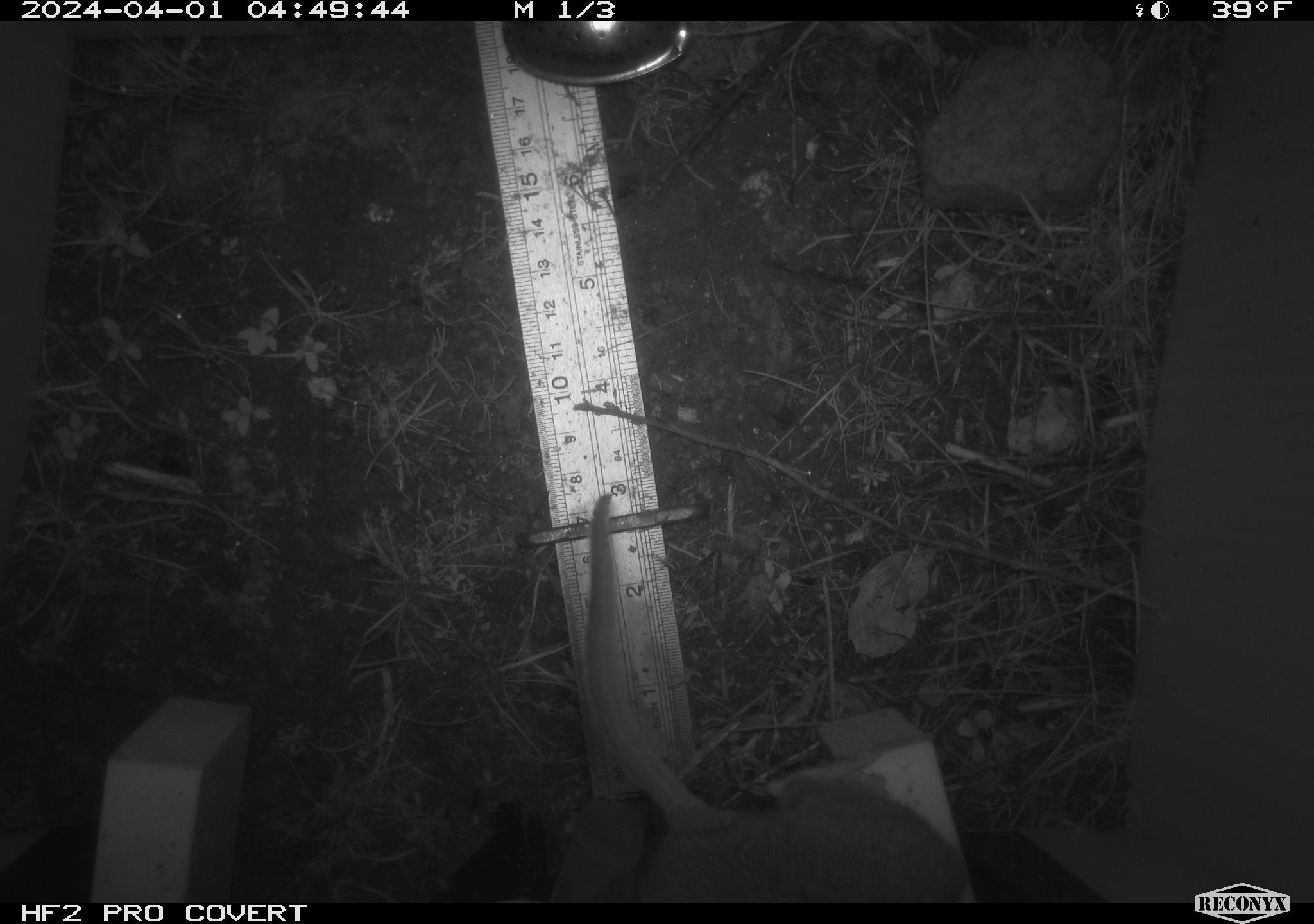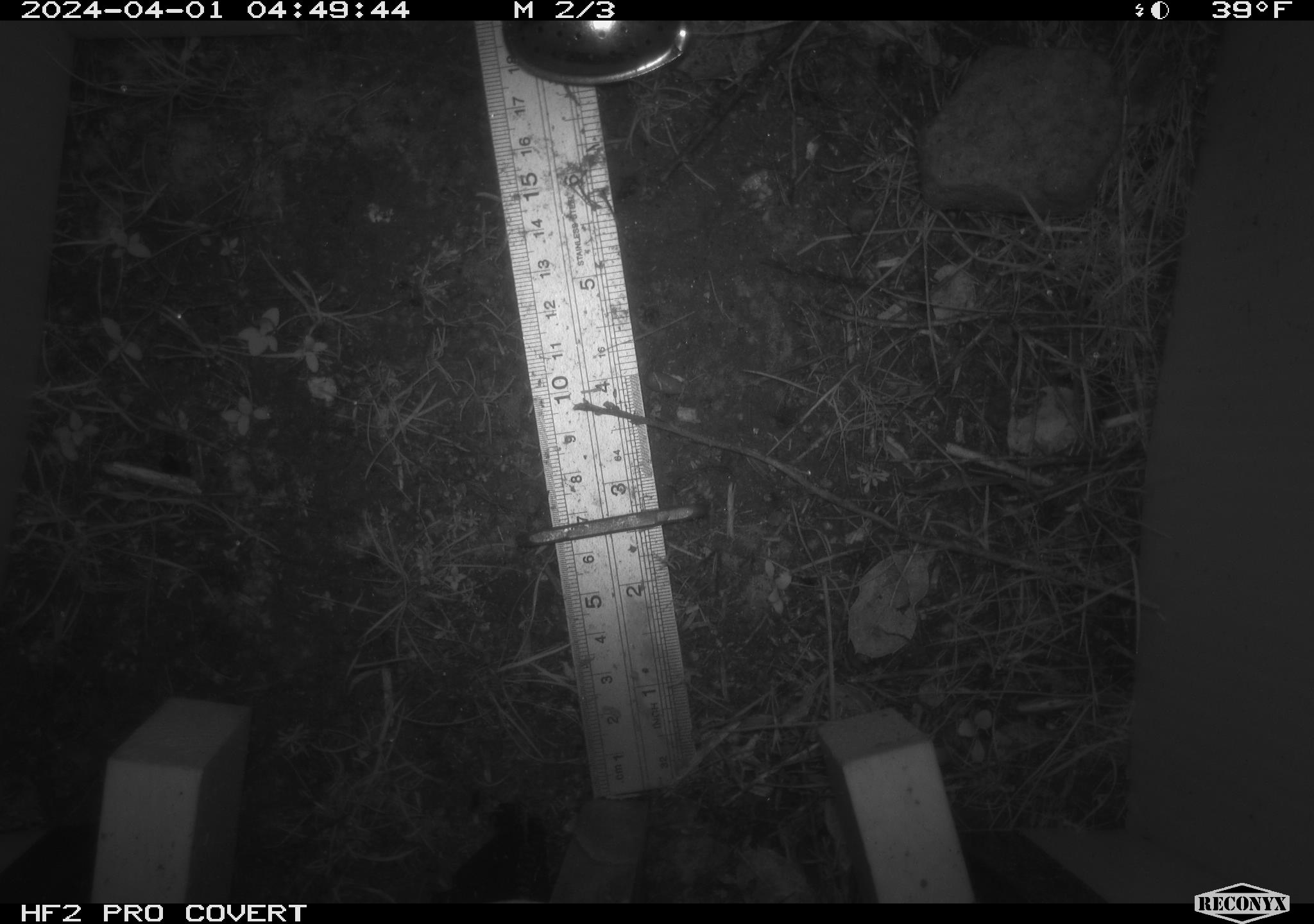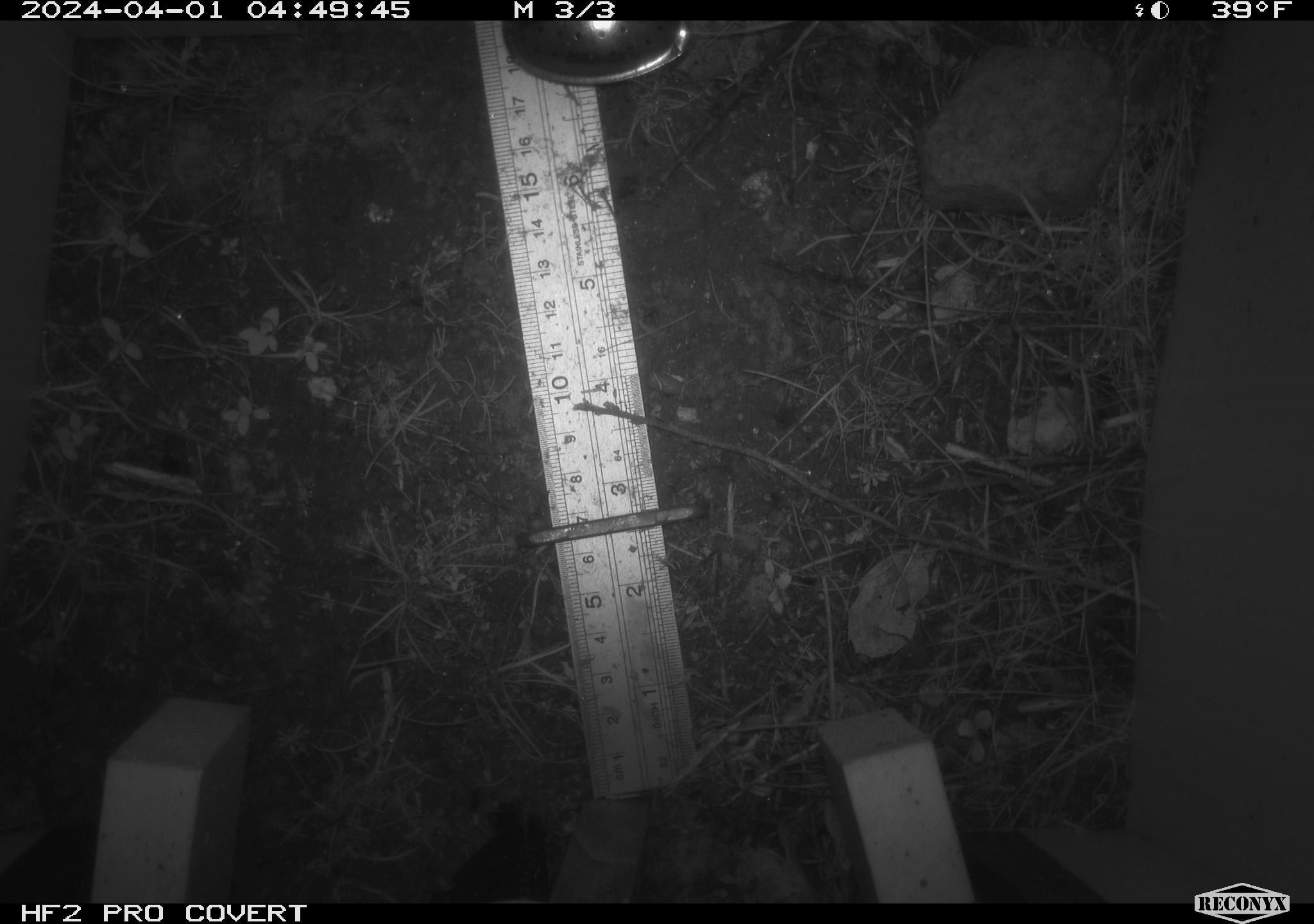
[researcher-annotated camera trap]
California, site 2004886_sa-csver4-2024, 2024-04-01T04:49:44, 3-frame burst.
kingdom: Animalia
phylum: Chordata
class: Mammalia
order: Rodentia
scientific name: Rodentia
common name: woodrat or rat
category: woodrat or rat species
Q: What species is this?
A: Woodrat or rat species (woodrat or rat) (Rodentia).